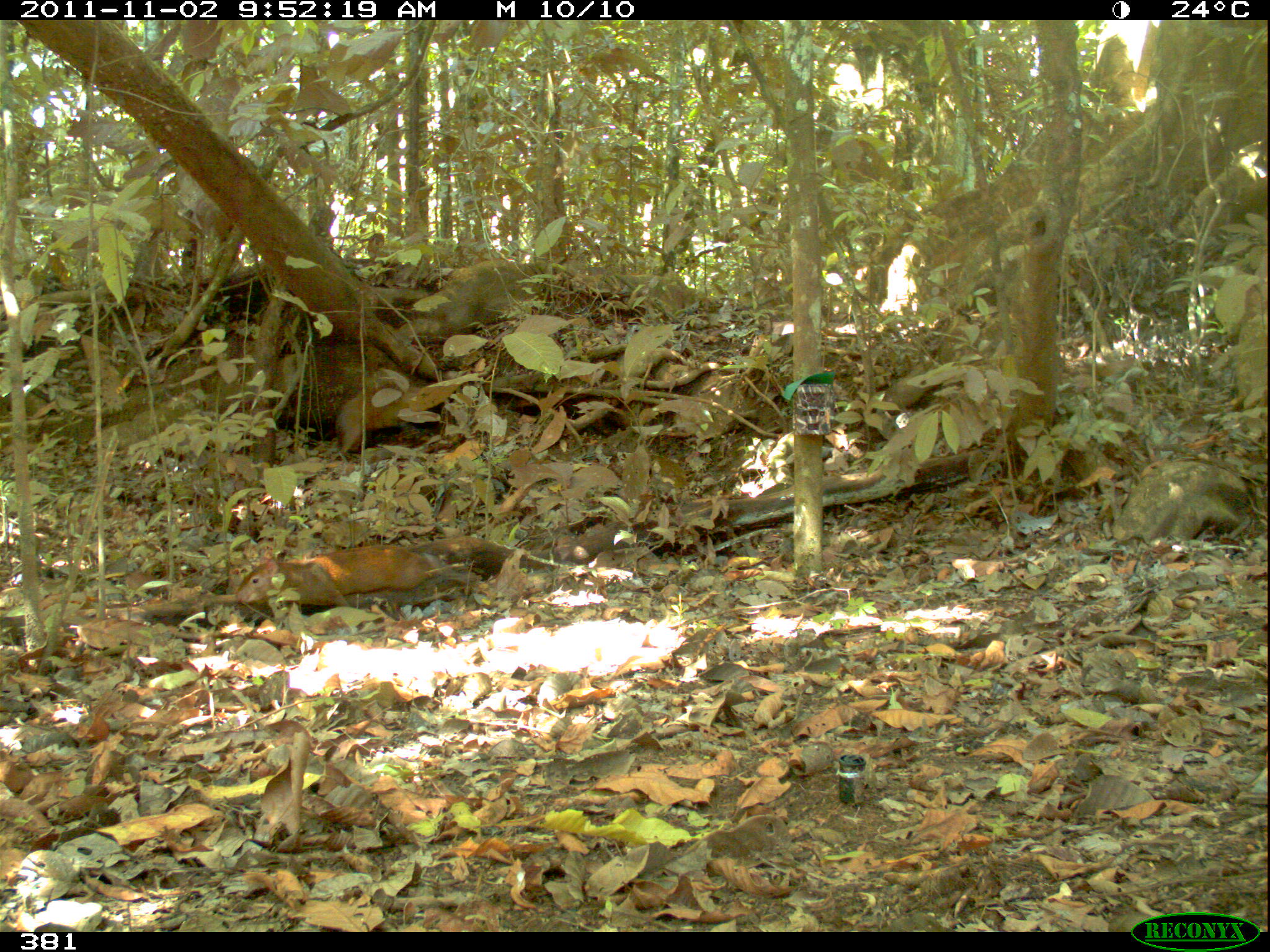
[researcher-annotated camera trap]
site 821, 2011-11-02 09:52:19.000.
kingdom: Animalia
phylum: Chordata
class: Mammalia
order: Rodentia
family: Dasyproctidae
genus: Dasyprocta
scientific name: Dasyprocta punctata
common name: central american agouti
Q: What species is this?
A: Dasyprocta punctata (central american agouti).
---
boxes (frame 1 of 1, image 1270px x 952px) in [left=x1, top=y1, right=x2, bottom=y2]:
dasyprocta punctata: [left=233, top=544, right=464, bottom=606]; [left=331, top=385, right=421, bottom=458]